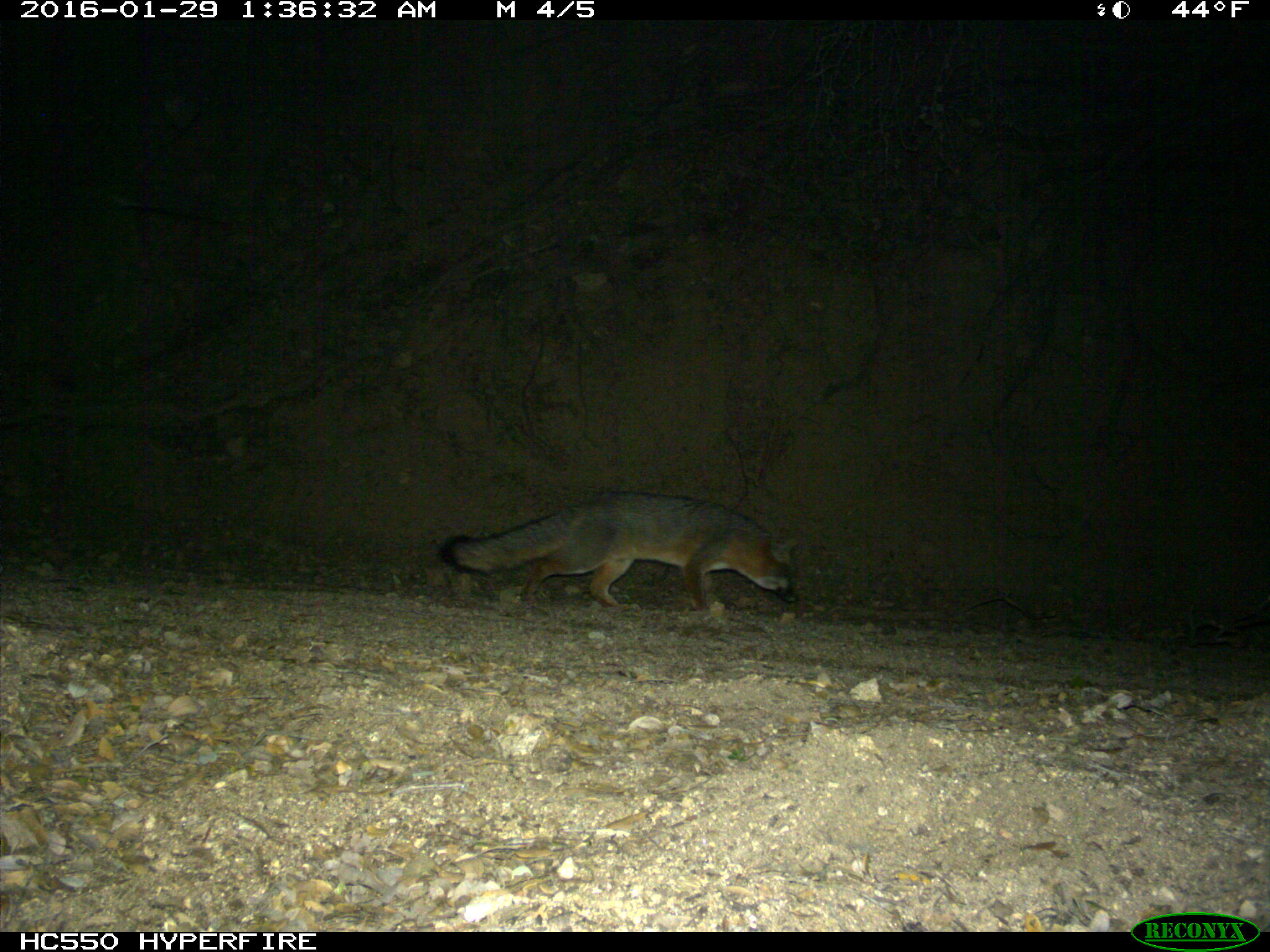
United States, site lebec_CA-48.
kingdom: Animalia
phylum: Chordata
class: Mammalia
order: Carnivora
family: Canidae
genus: Urocyon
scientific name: Urocyon cinereoargenteus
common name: gray fox